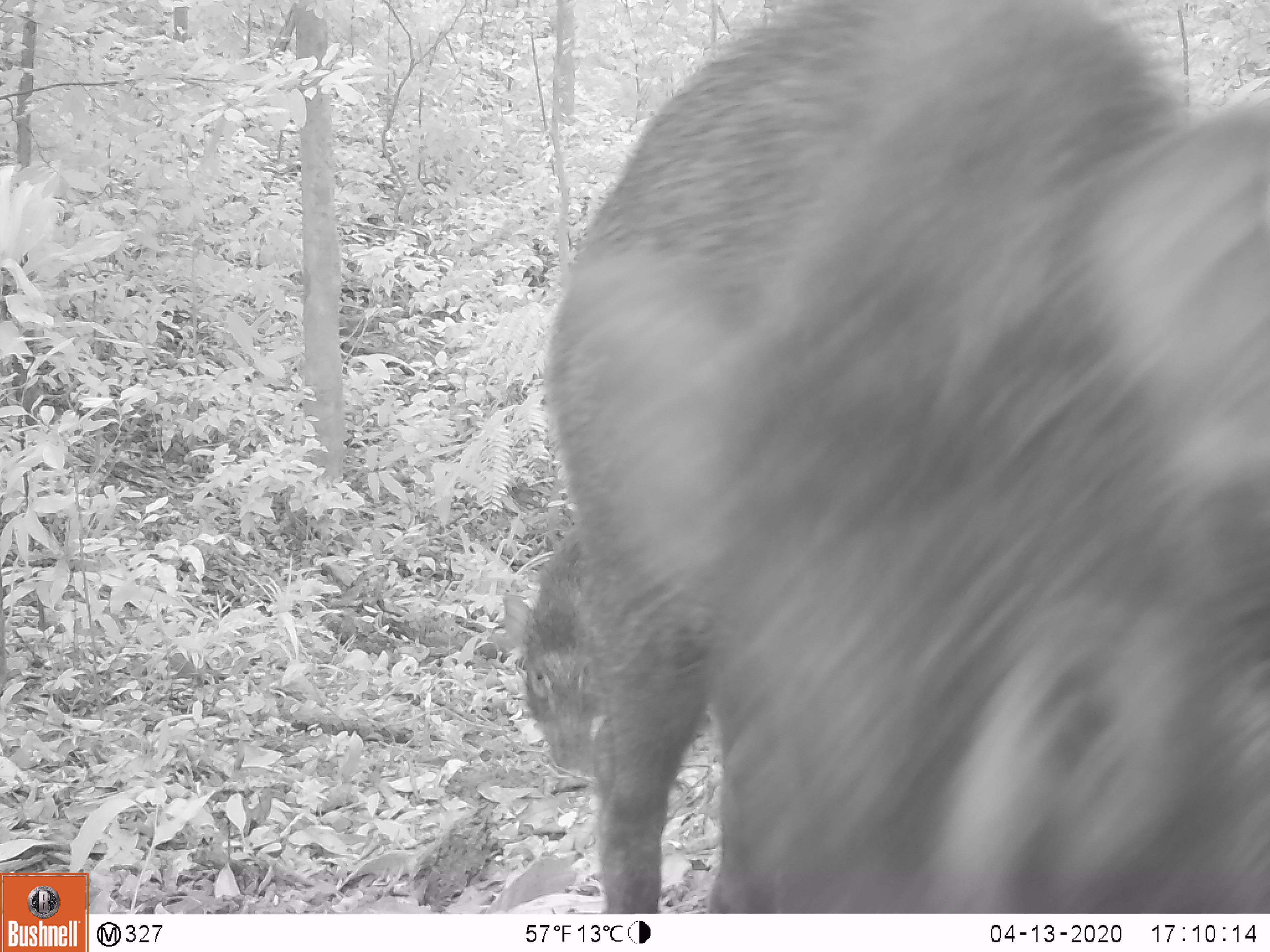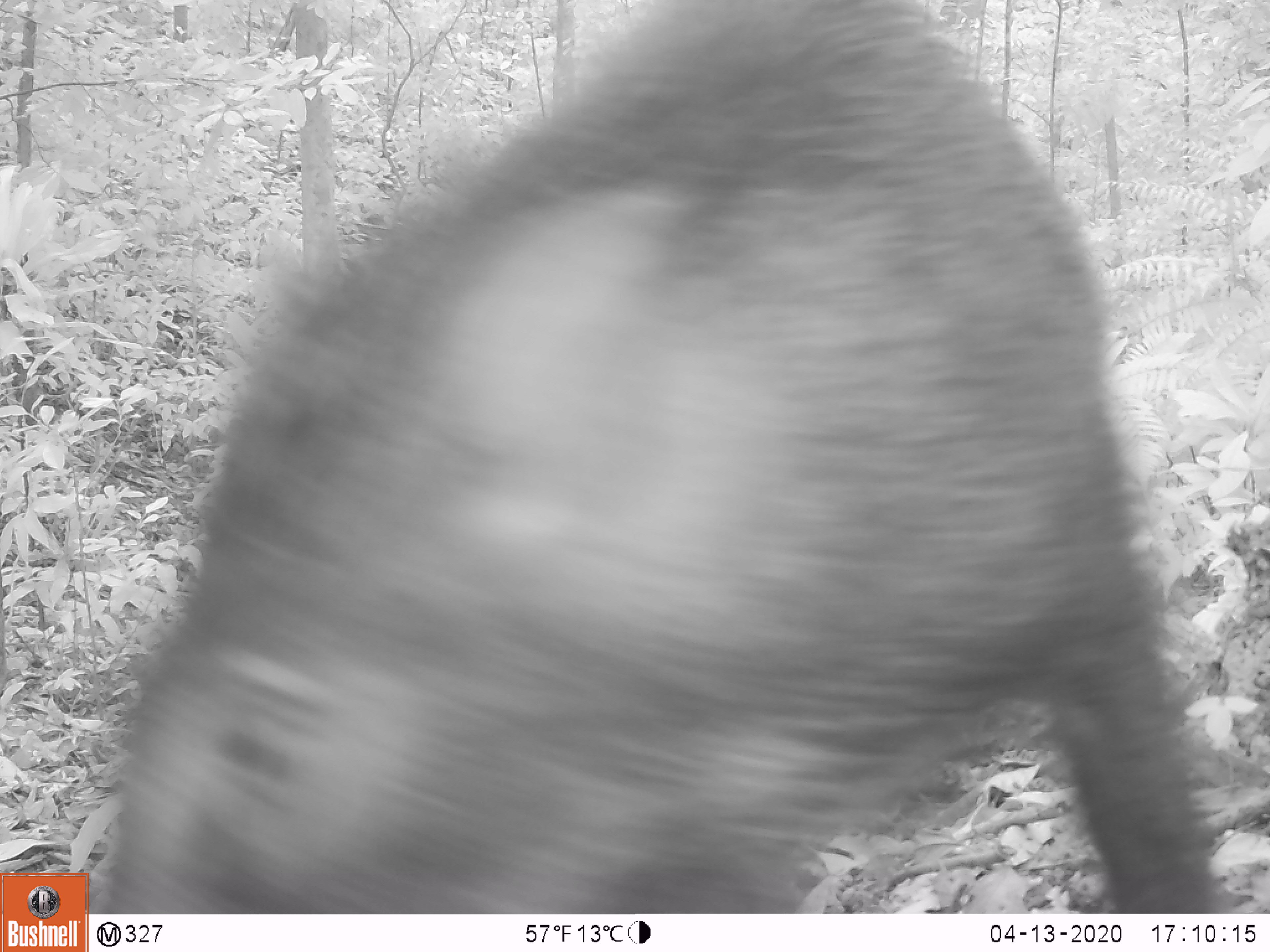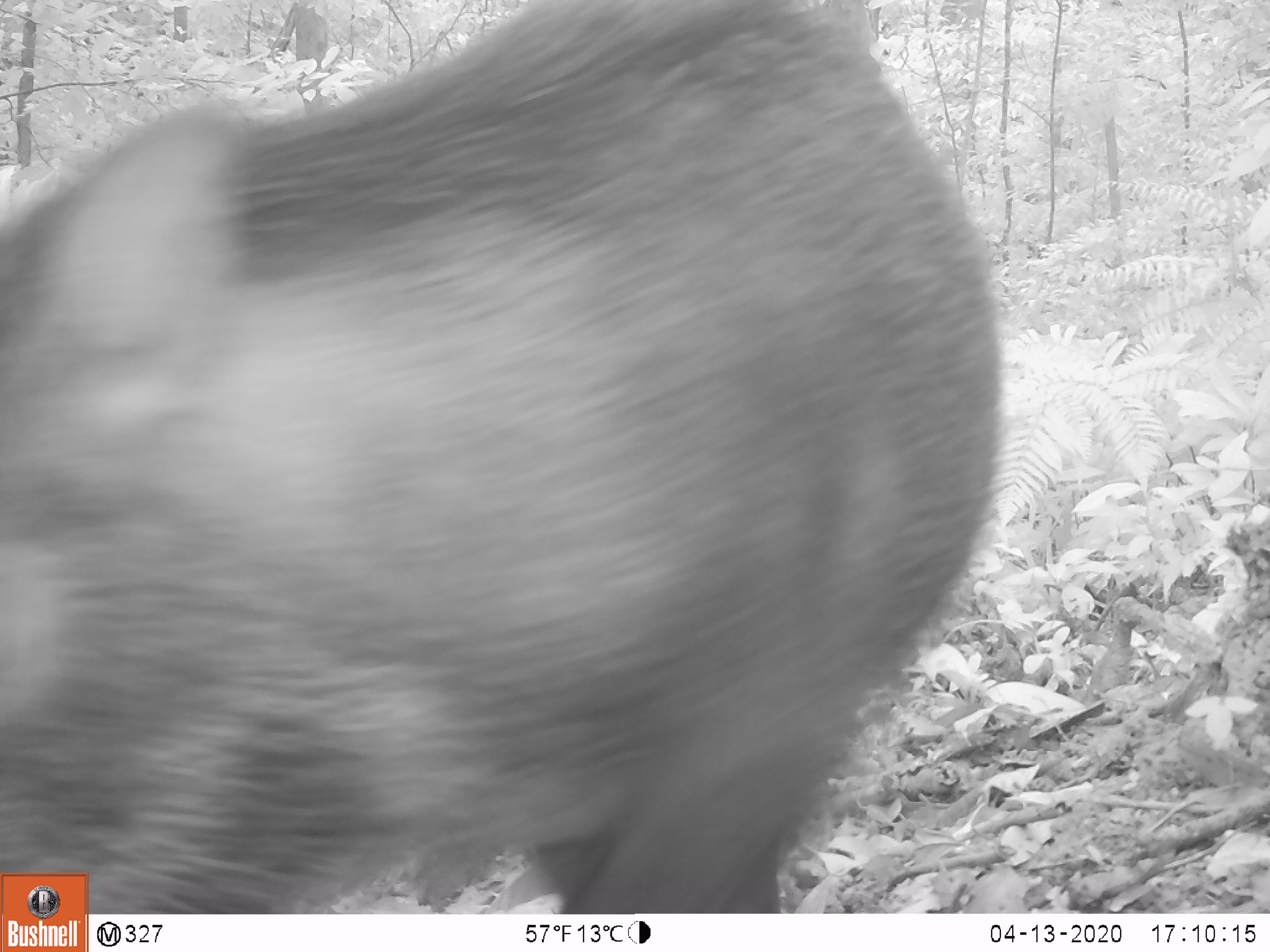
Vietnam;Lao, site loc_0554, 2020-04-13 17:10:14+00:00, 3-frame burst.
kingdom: Animalia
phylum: Chordata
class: Mammalia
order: Artiodactyla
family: Suidae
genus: Sus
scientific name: Sus scrofa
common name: eurasian wild pig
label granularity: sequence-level